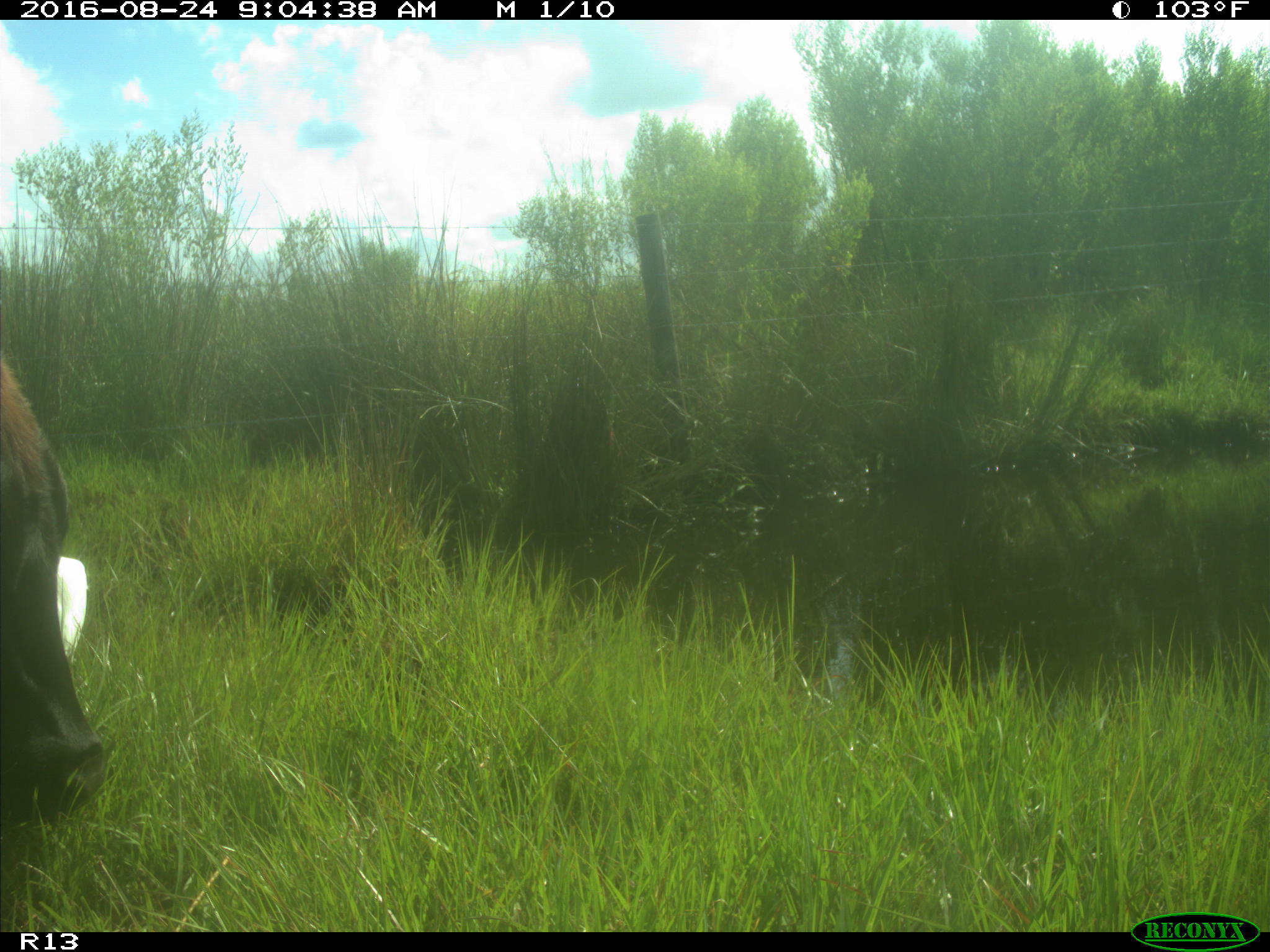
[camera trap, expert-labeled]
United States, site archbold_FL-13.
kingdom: Animalia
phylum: Chordata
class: Mammalia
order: Artiodactyla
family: Bovidae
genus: Bos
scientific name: Bos taurus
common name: domestic cow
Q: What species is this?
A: Bos taurus (domestic cow).